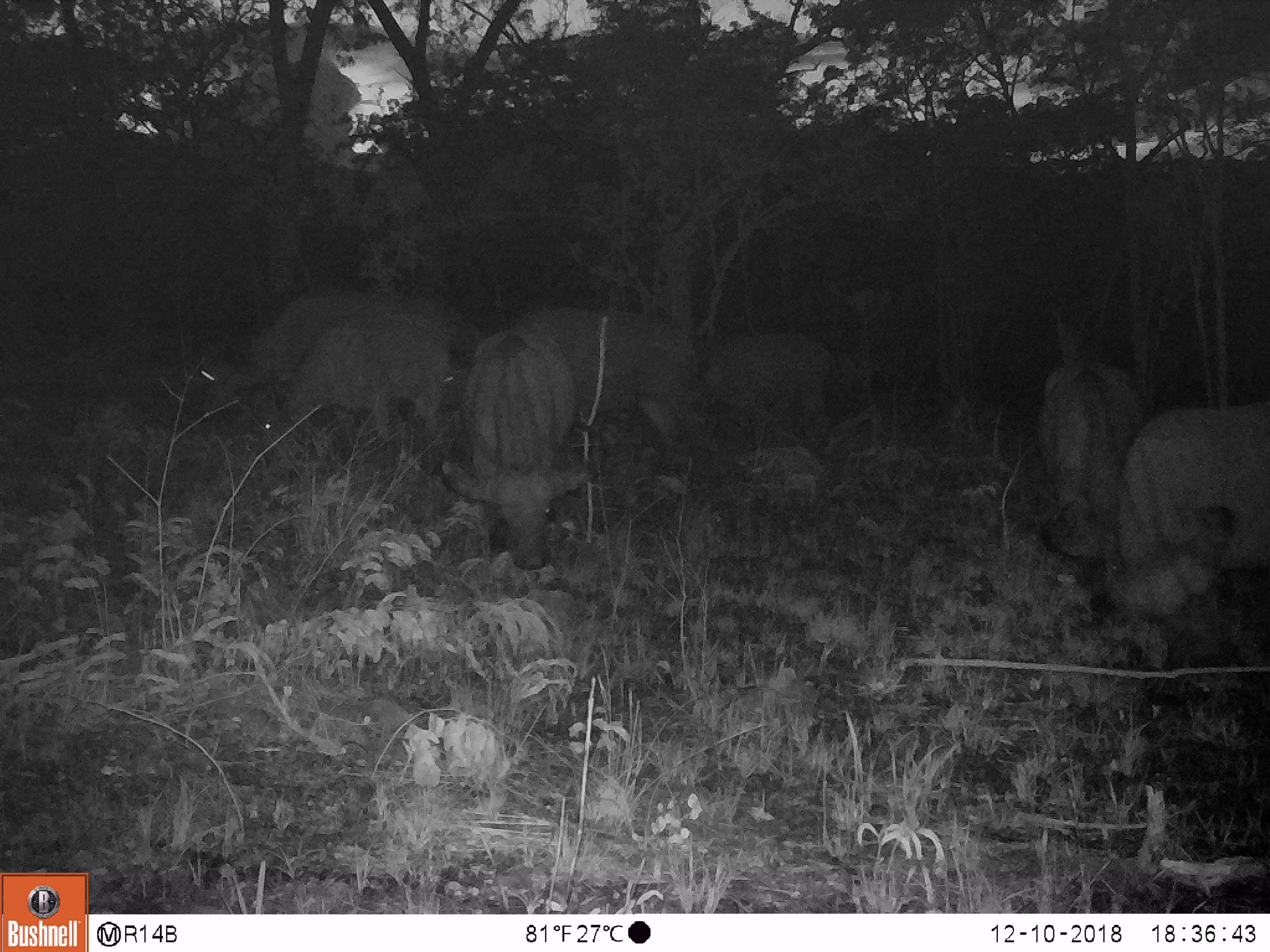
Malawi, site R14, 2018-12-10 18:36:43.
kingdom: Animalia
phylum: Chordata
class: Mammalia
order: Artiodactyla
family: Bovidae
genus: Syncerus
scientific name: Syncerus caffer caffer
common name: cape buffalo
Cape buffalo (Syncerus caffer caffer), count 6.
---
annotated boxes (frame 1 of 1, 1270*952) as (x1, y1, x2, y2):
cape buffalo: (433, 330, 605, 589); (1103, 397, 1262, 672); (1027, 343, 1158, 567); (258, 315, 459, 448); (516, 303, 696, 446); (705, 327, 841, 458)